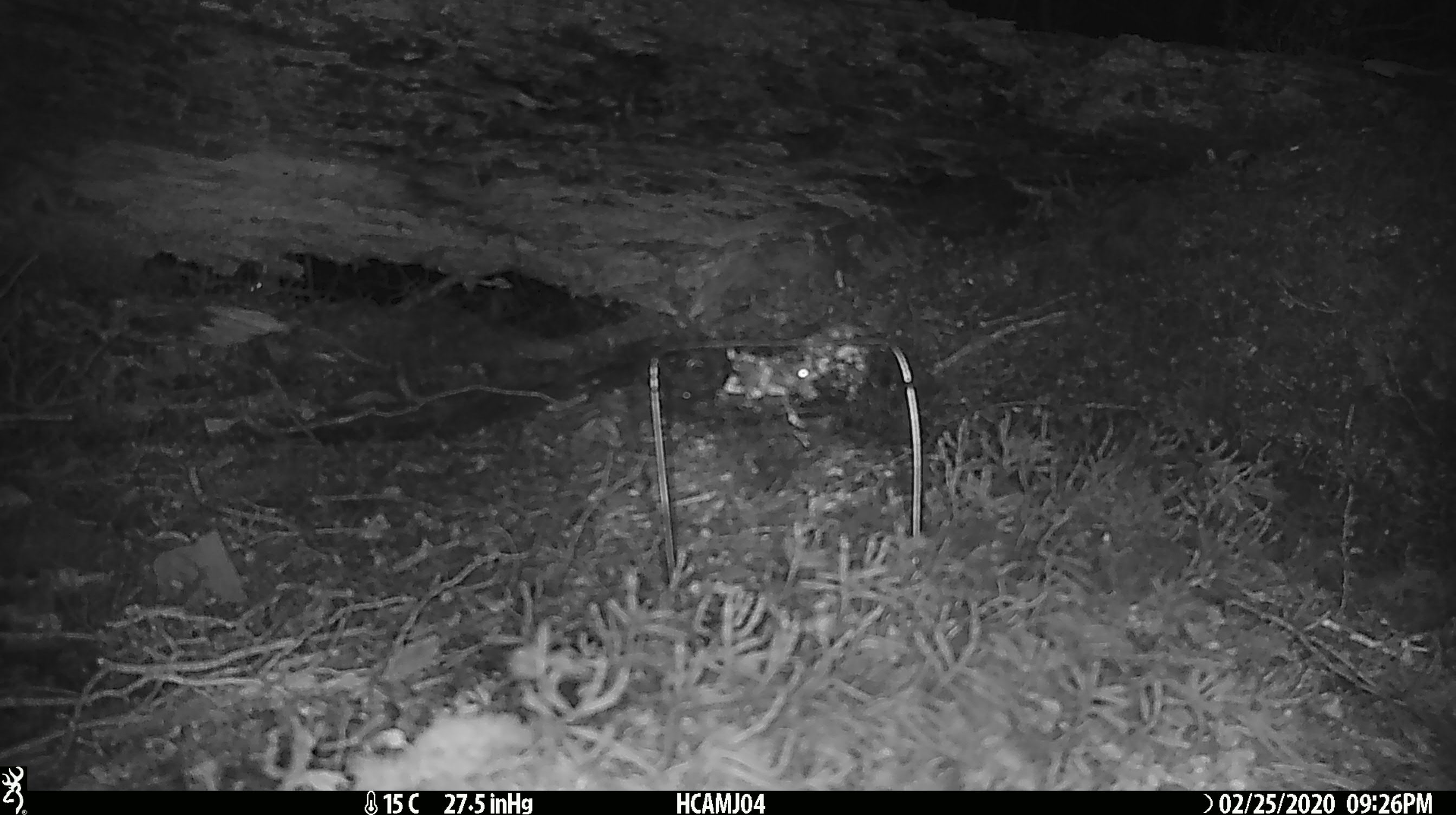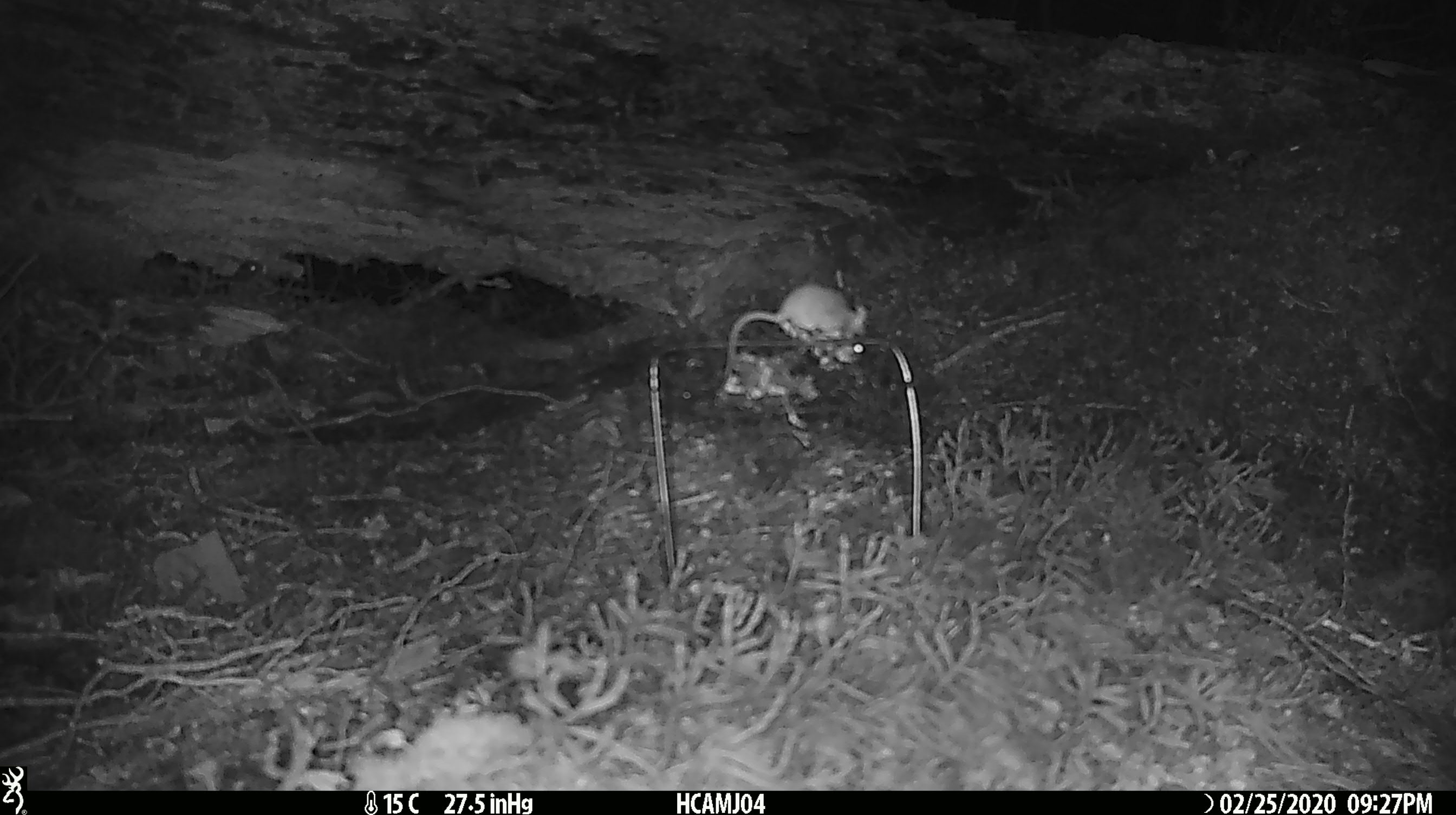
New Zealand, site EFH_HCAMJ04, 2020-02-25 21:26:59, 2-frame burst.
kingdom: Animalia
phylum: Chordata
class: Mammalia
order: Rodentia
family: Muridae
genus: Mus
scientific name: Mus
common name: mouse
Mouse (Mus).